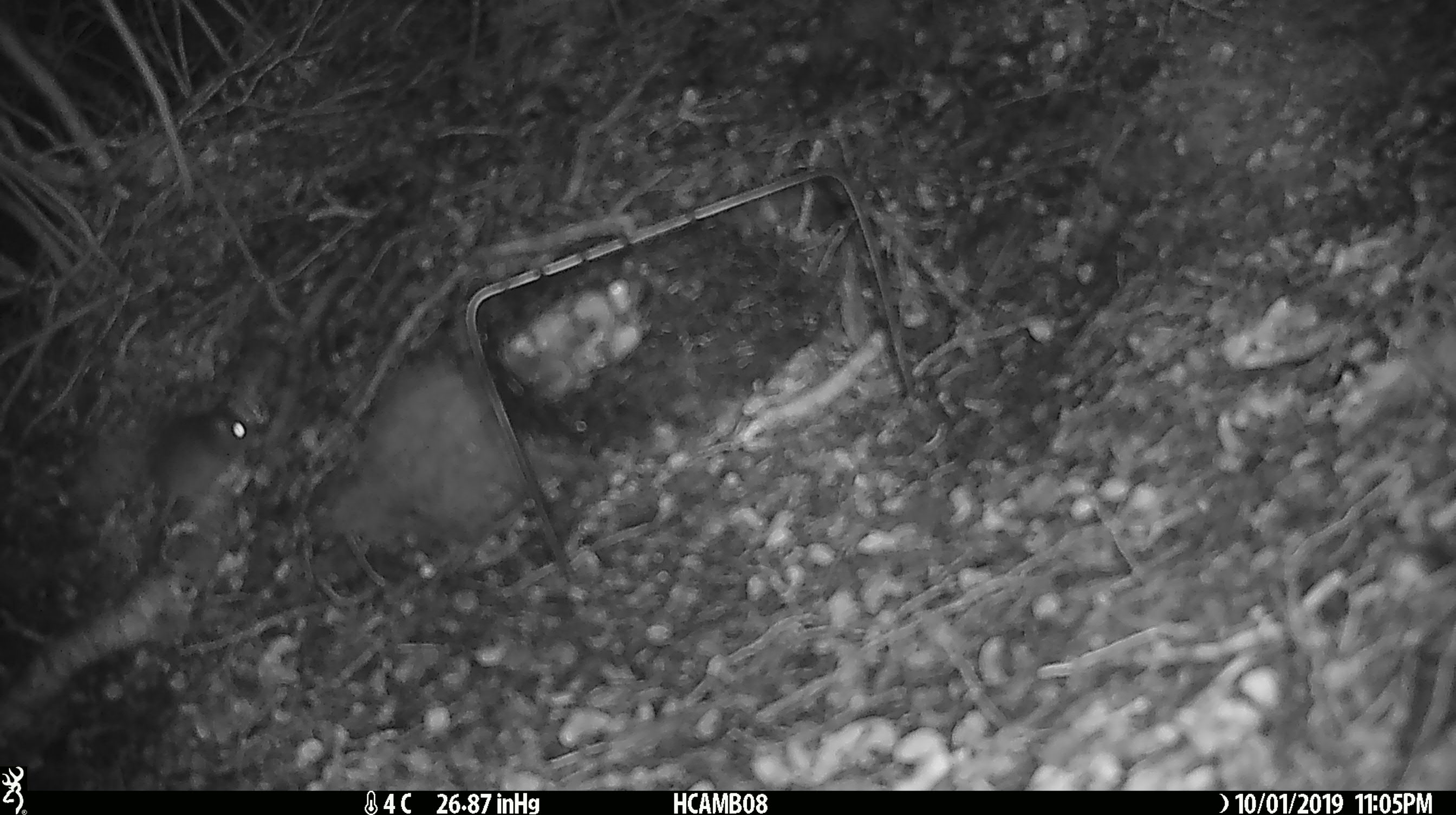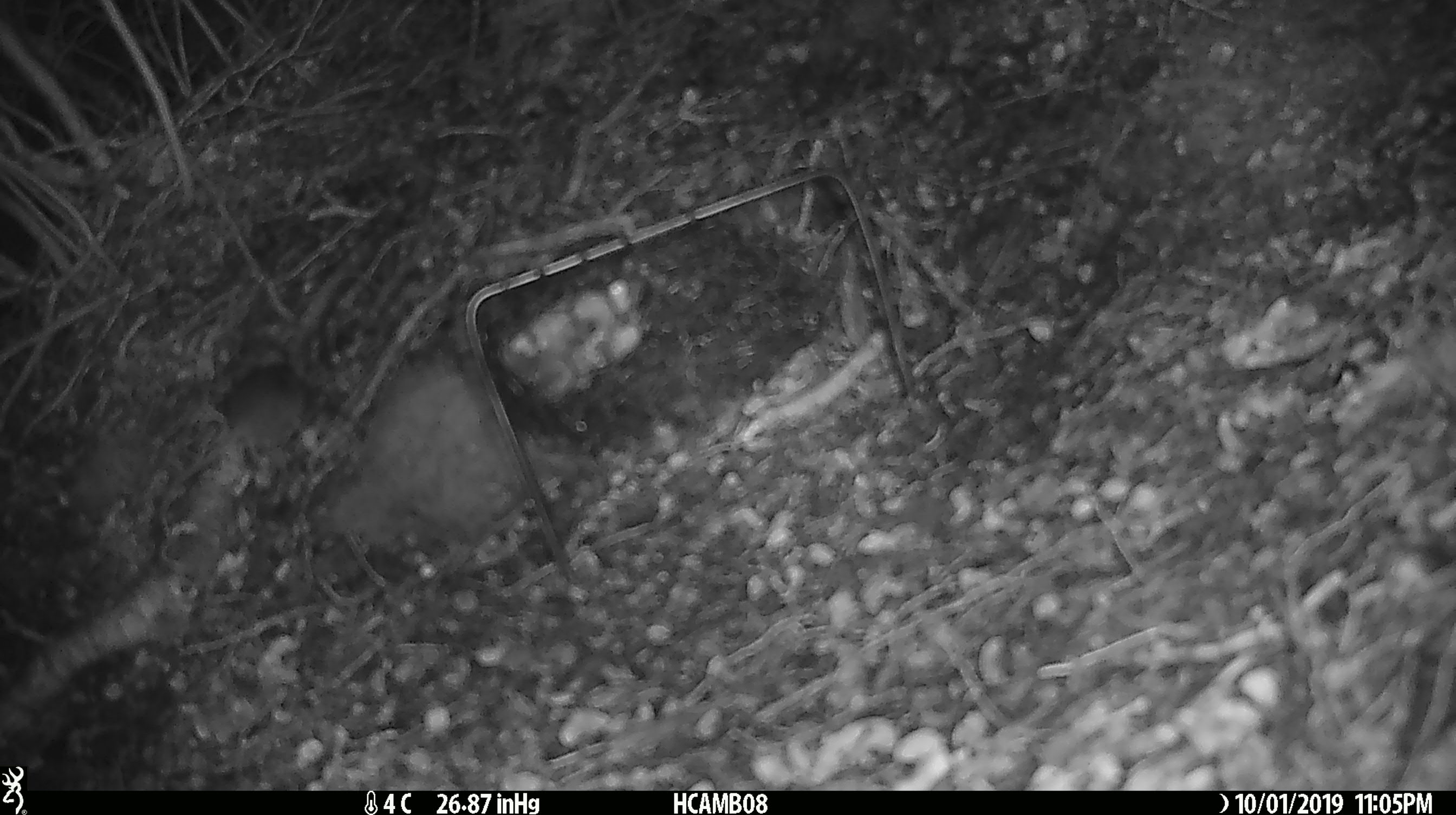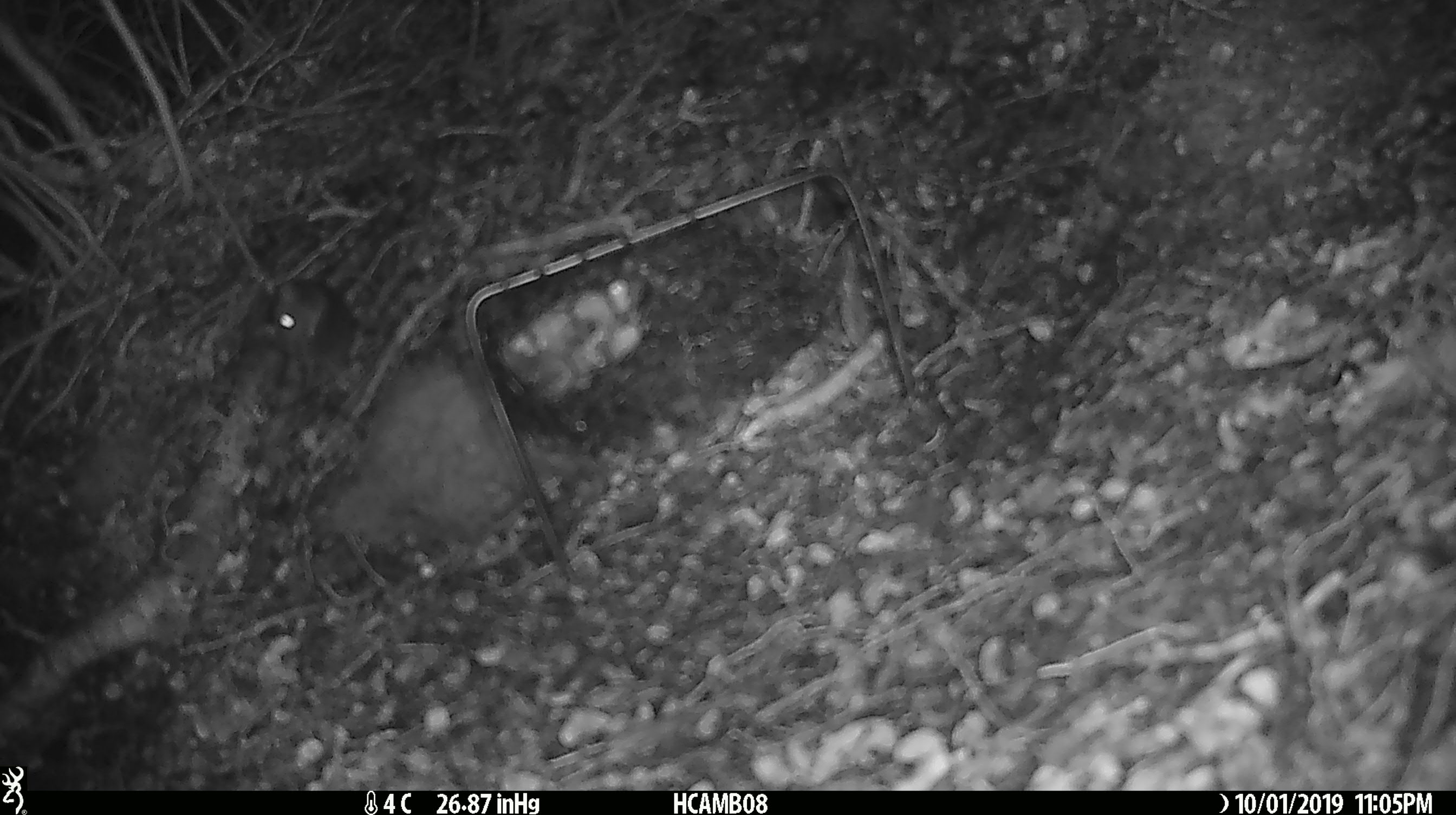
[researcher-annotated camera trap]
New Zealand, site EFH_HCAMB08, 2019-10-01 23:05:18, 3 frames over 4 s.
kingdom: Animalia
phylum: Chordata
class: Mammalia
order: Rodentia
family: Muridae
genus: Mus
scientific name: Mus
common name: mouse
Mouse (Mus).